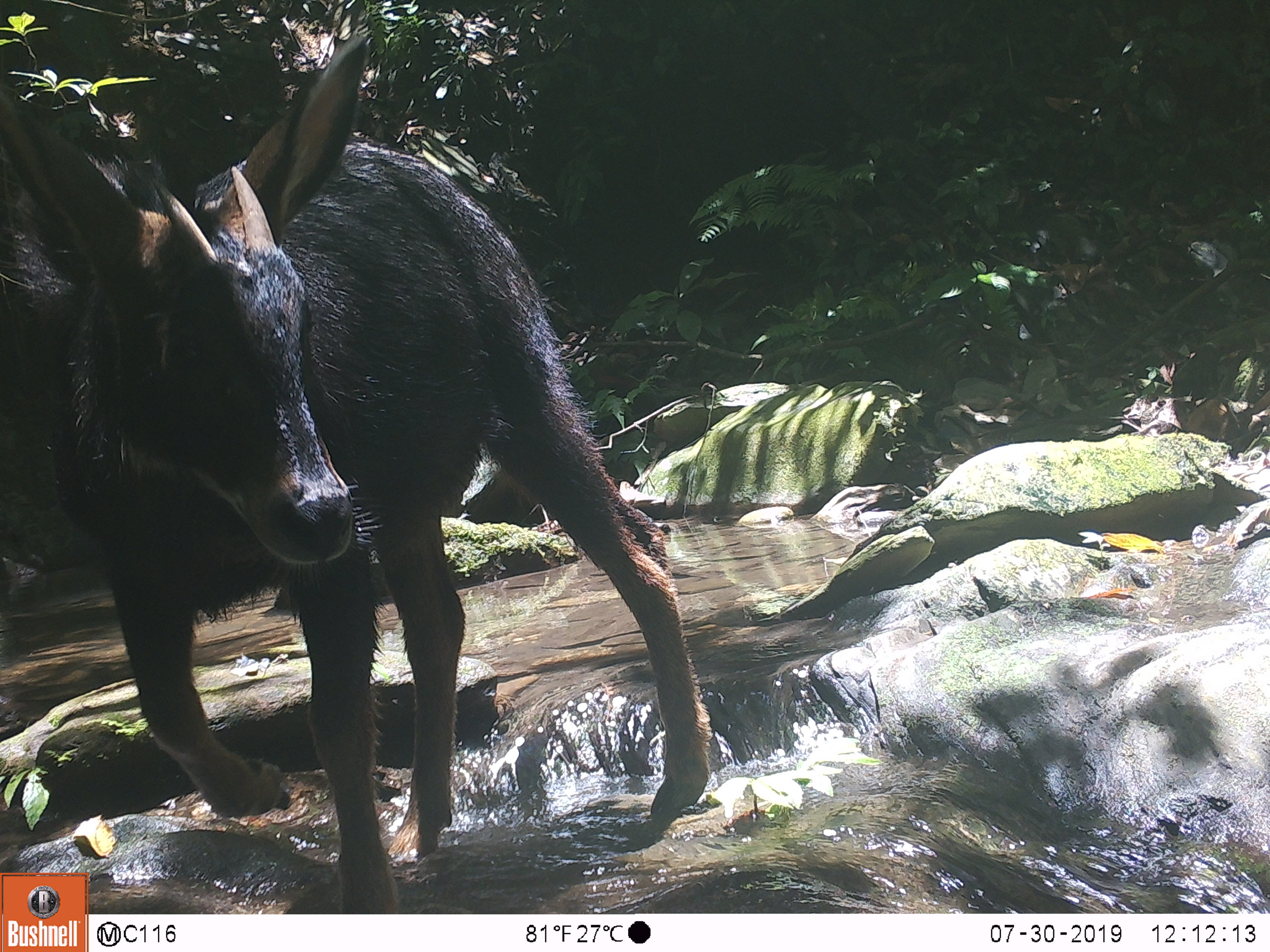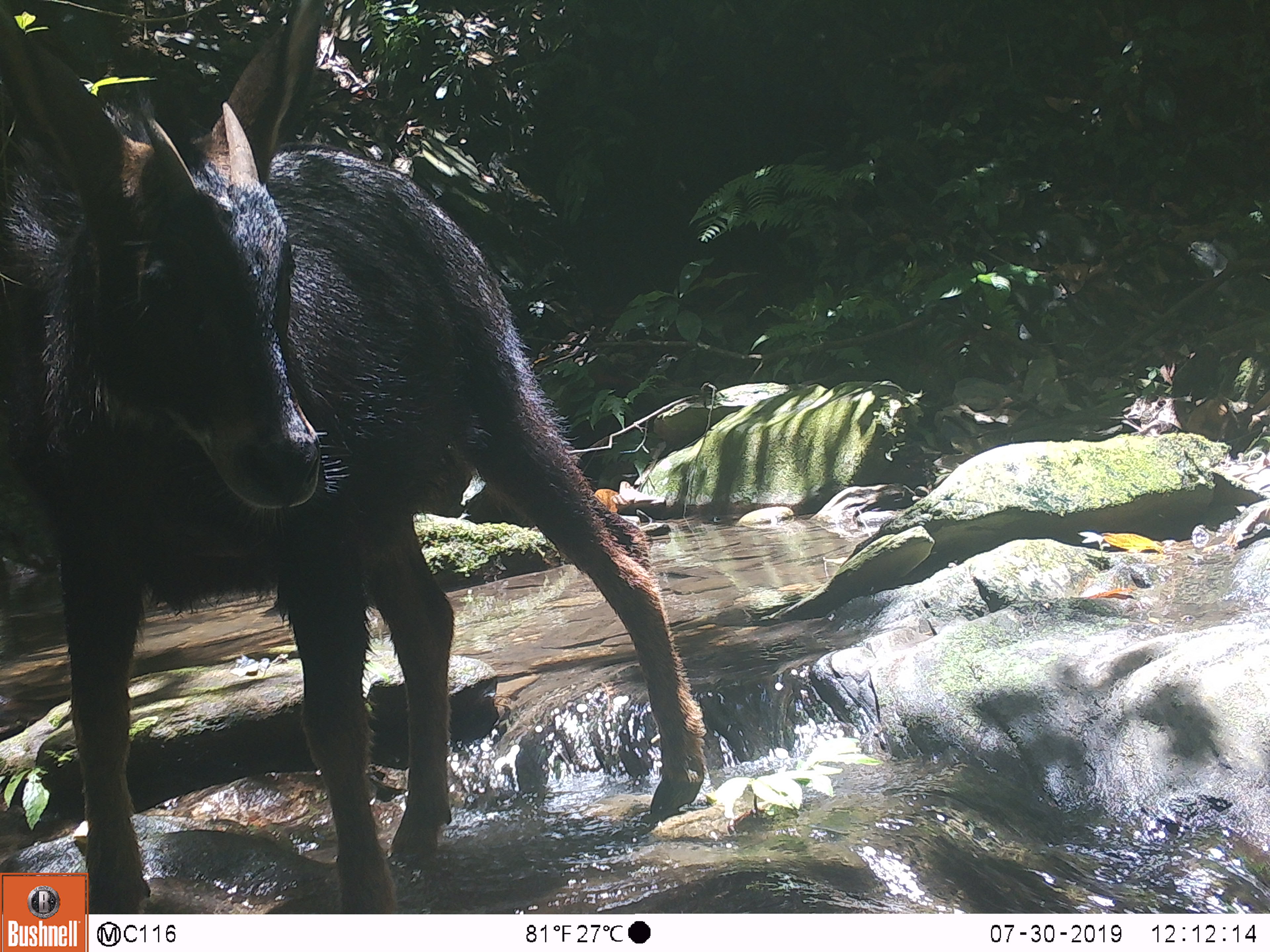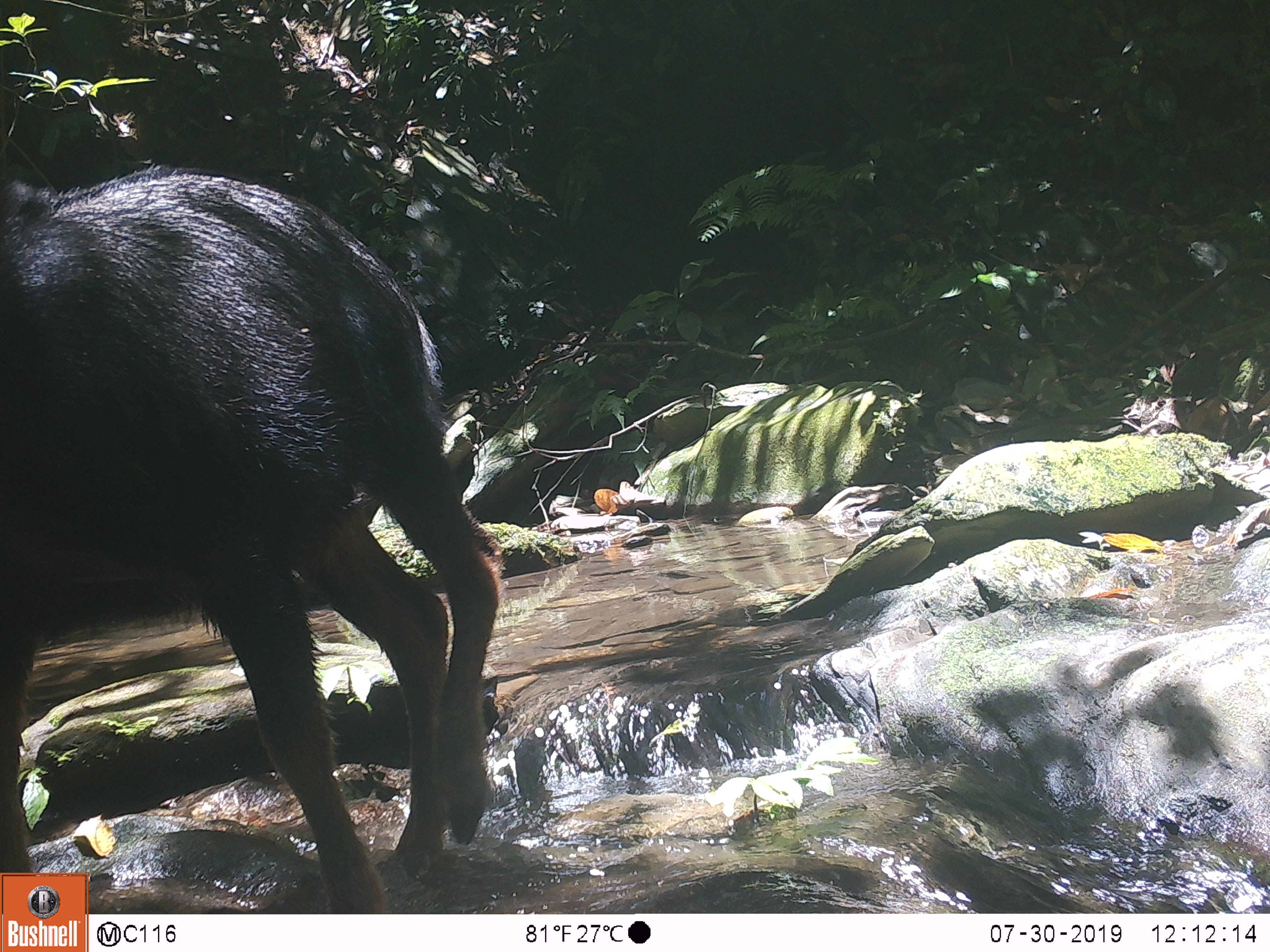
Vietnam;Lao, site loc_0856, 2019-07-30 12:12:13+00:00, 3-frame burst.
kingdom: Animalia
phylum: Chordata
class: Mammalia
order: Artiodactyla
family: Bovidae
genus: Capricornis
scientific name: Capricornis sumatraensis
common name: chinese serow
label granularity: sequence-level